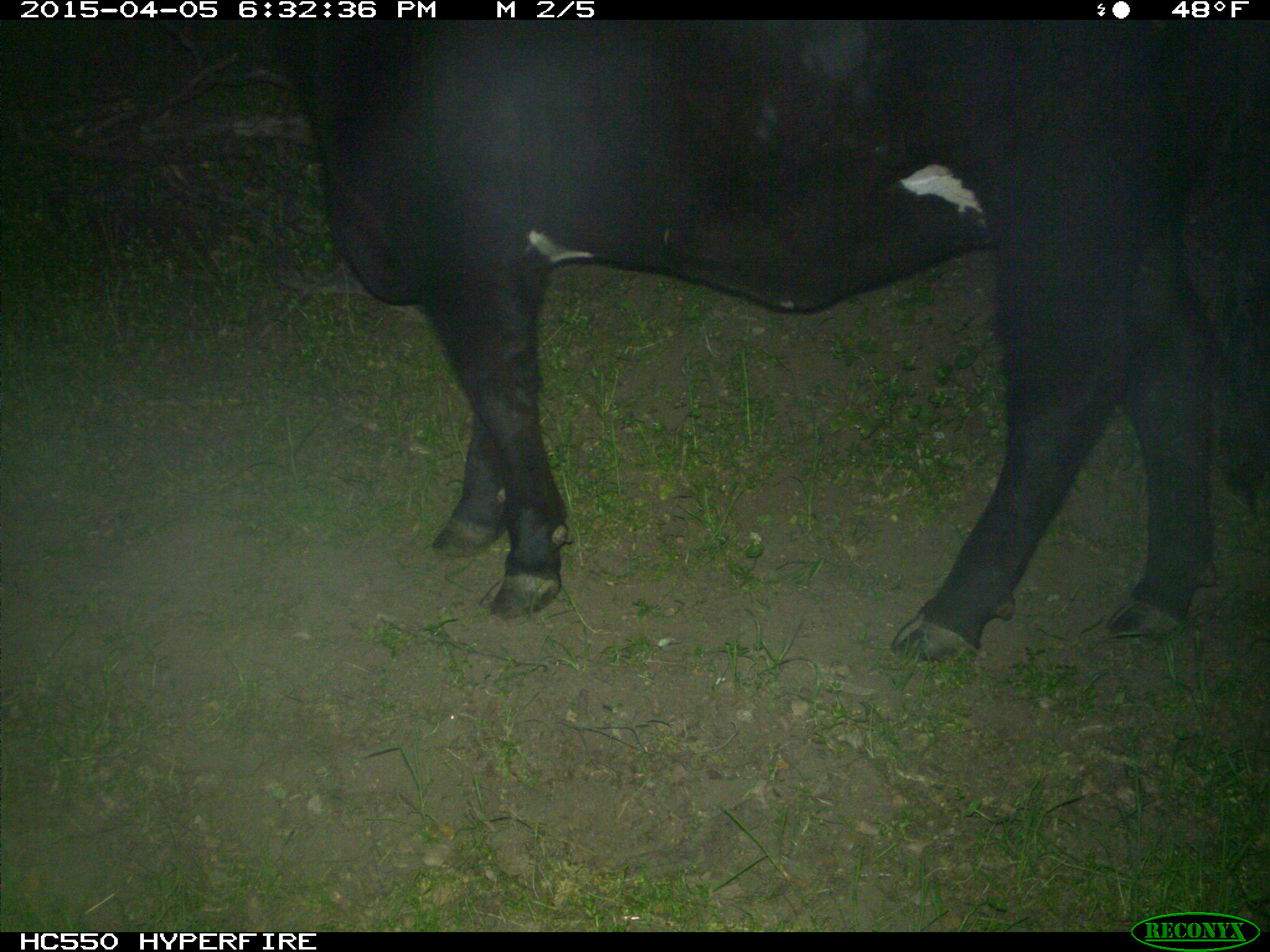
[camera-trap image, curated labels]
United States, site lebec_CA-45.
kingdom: Animalia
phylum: Chordata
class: Mammalia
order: Artiodactyla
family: Bovidae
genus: Bos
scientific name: Bos taurus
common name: domestic cow